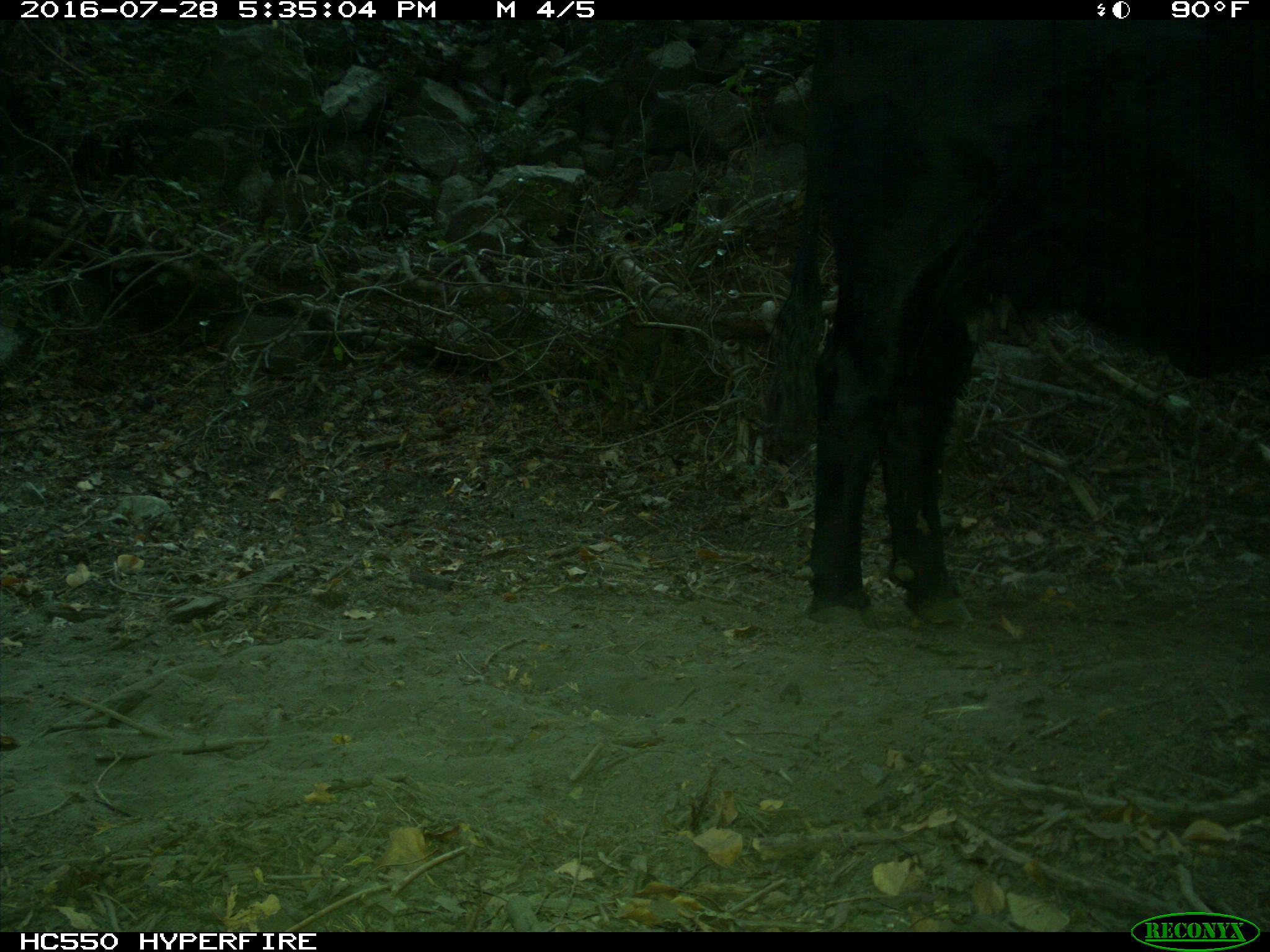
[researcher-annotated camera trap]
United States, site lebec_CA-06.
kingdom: Animalia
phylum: Chordata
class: Mammalia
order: Artiodactyla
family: Bovidae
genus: Bos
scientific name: Bos taurus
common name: domestic cow